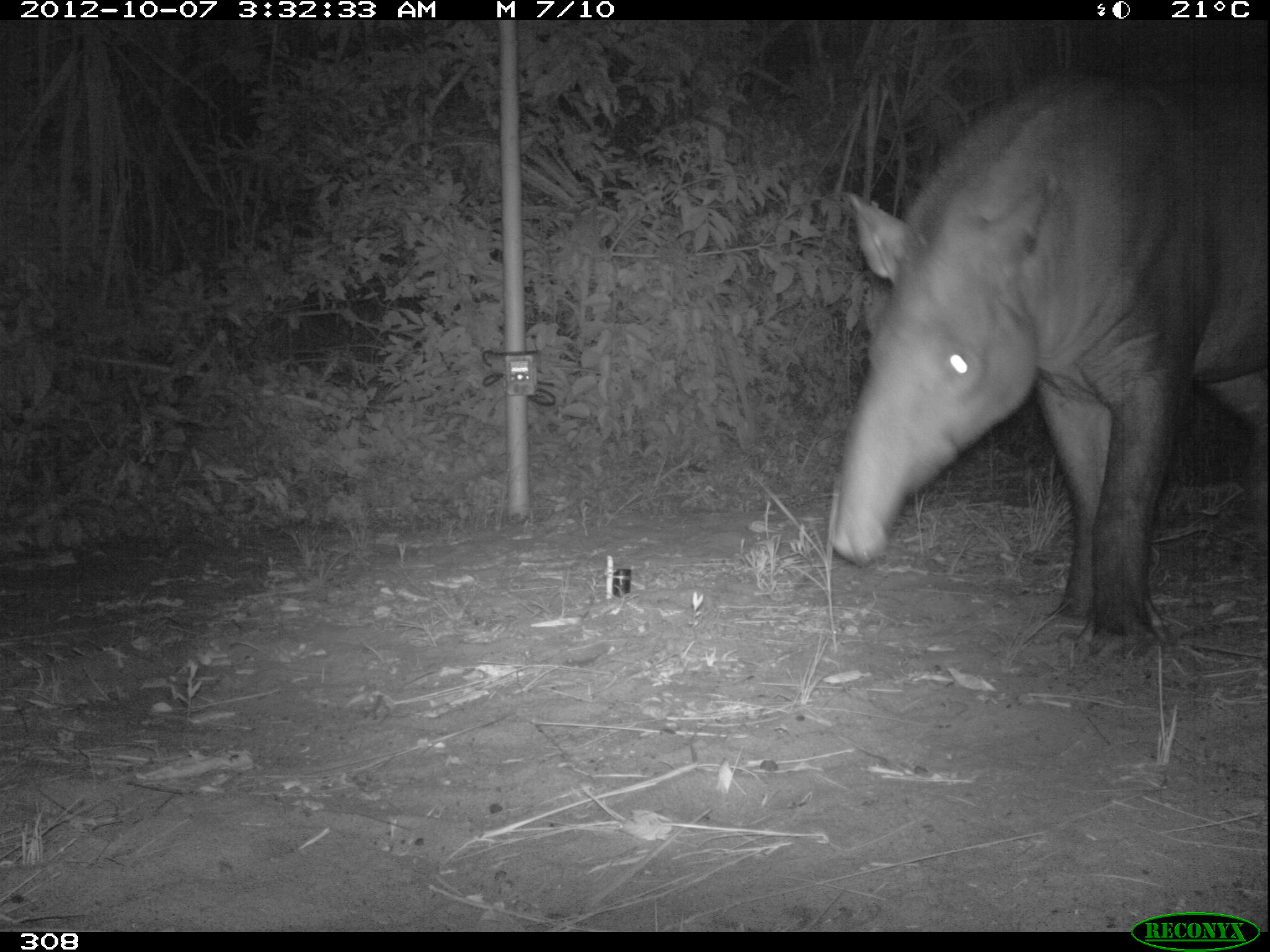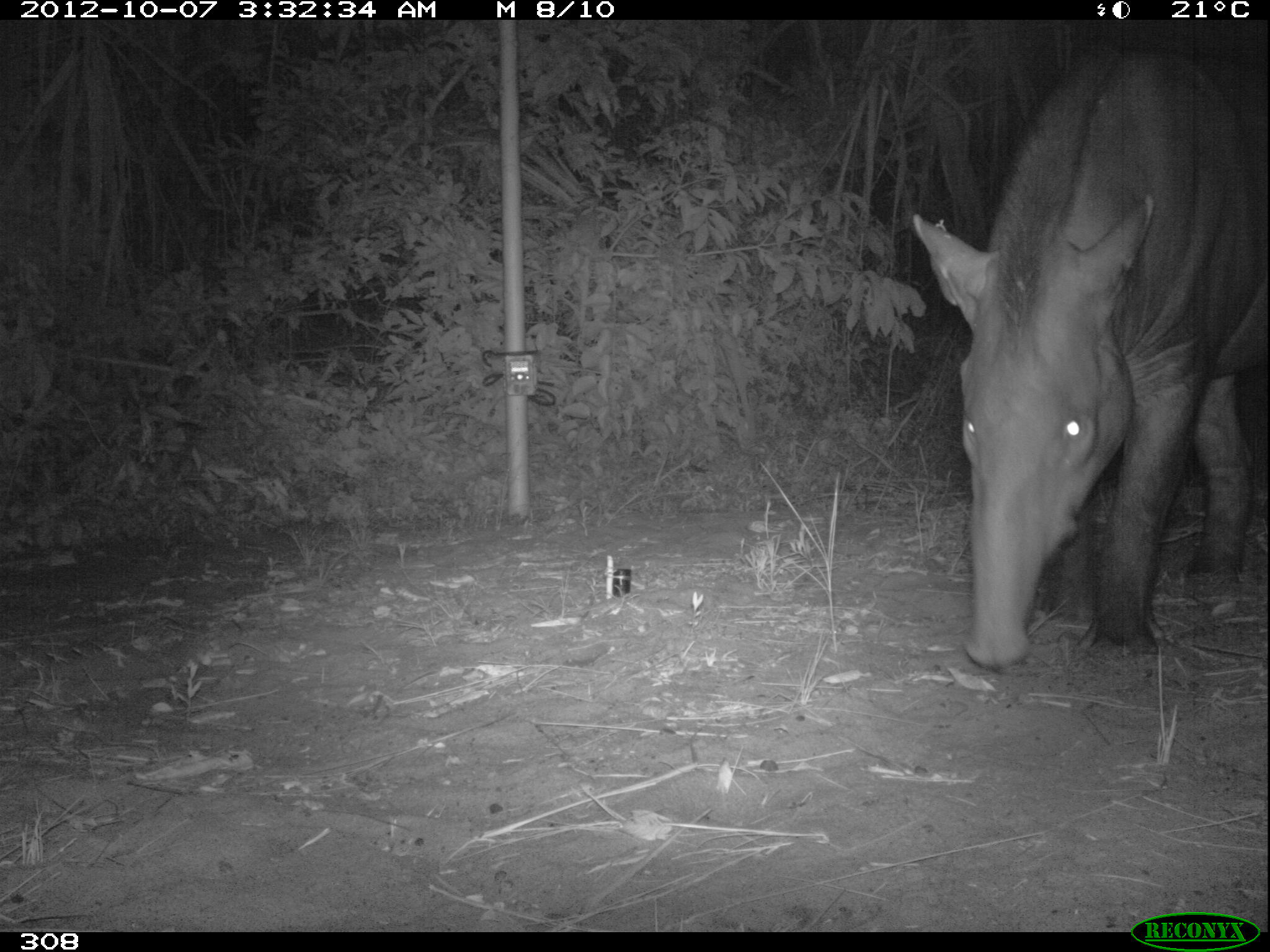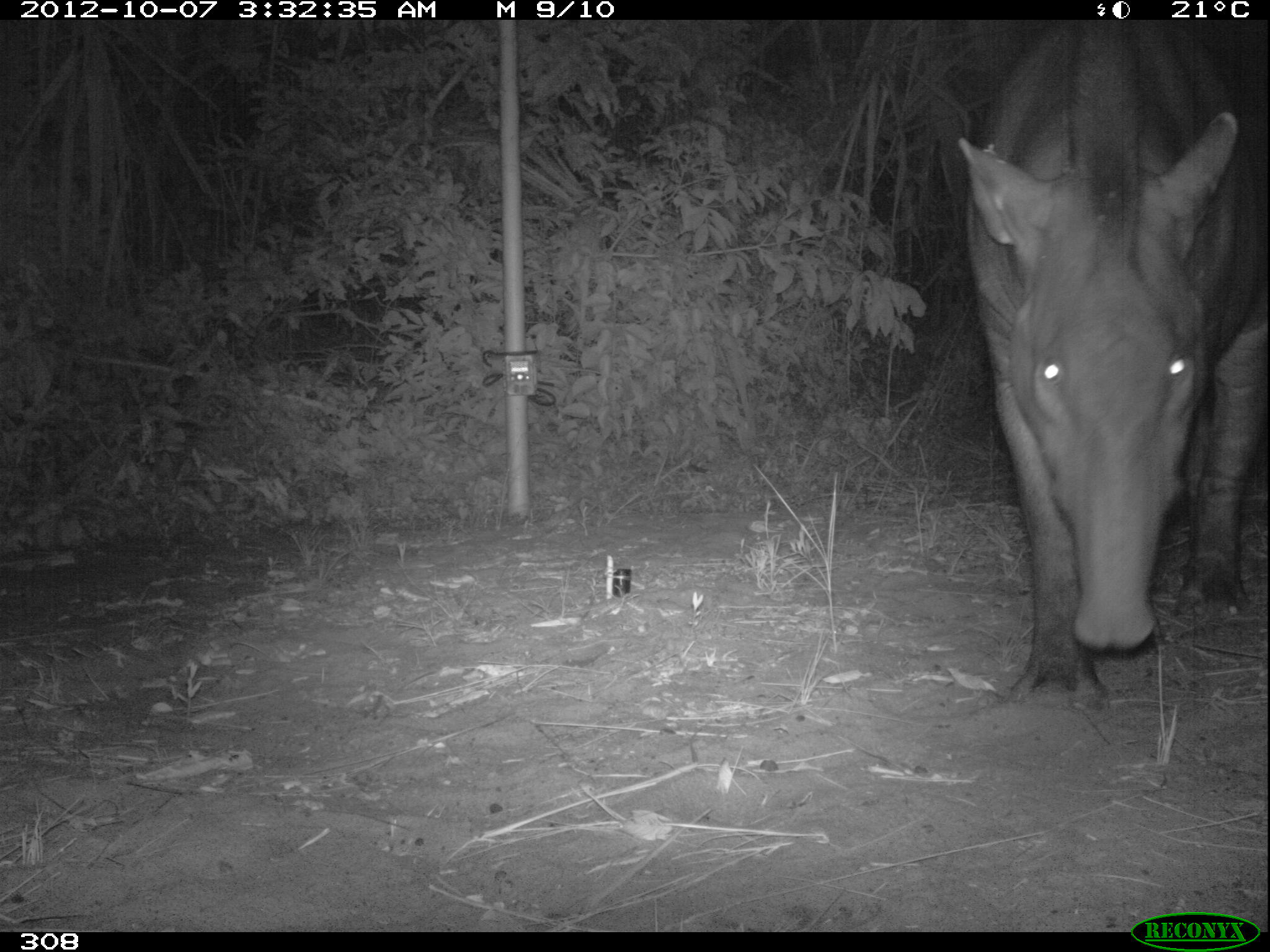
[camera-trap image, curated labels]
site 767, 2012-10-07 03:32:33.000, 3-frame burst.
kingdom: Animalia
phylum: Chordata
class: Mammalia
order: Perissodactyla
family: Tapiridae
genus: Tapirus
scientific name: Tapirus terrestris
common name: south american tapir